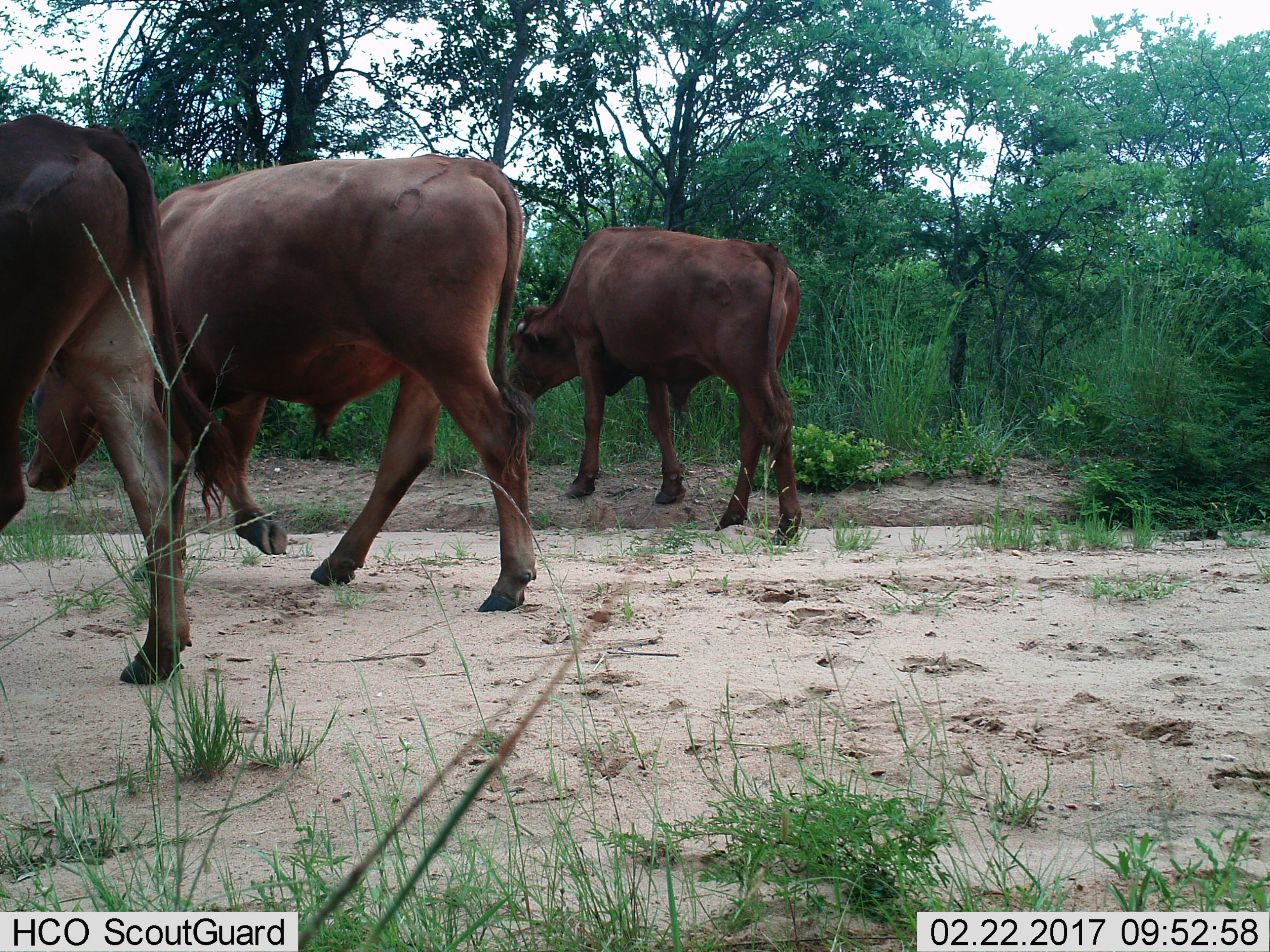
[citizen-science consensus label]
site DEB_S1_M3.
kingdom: Animalia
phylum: Chordata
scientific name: Vertebrata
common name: domestic animal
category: domesticanimal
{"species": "domesticanimal (domestic animal) (Vertebrata)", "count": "3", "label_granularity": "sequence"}